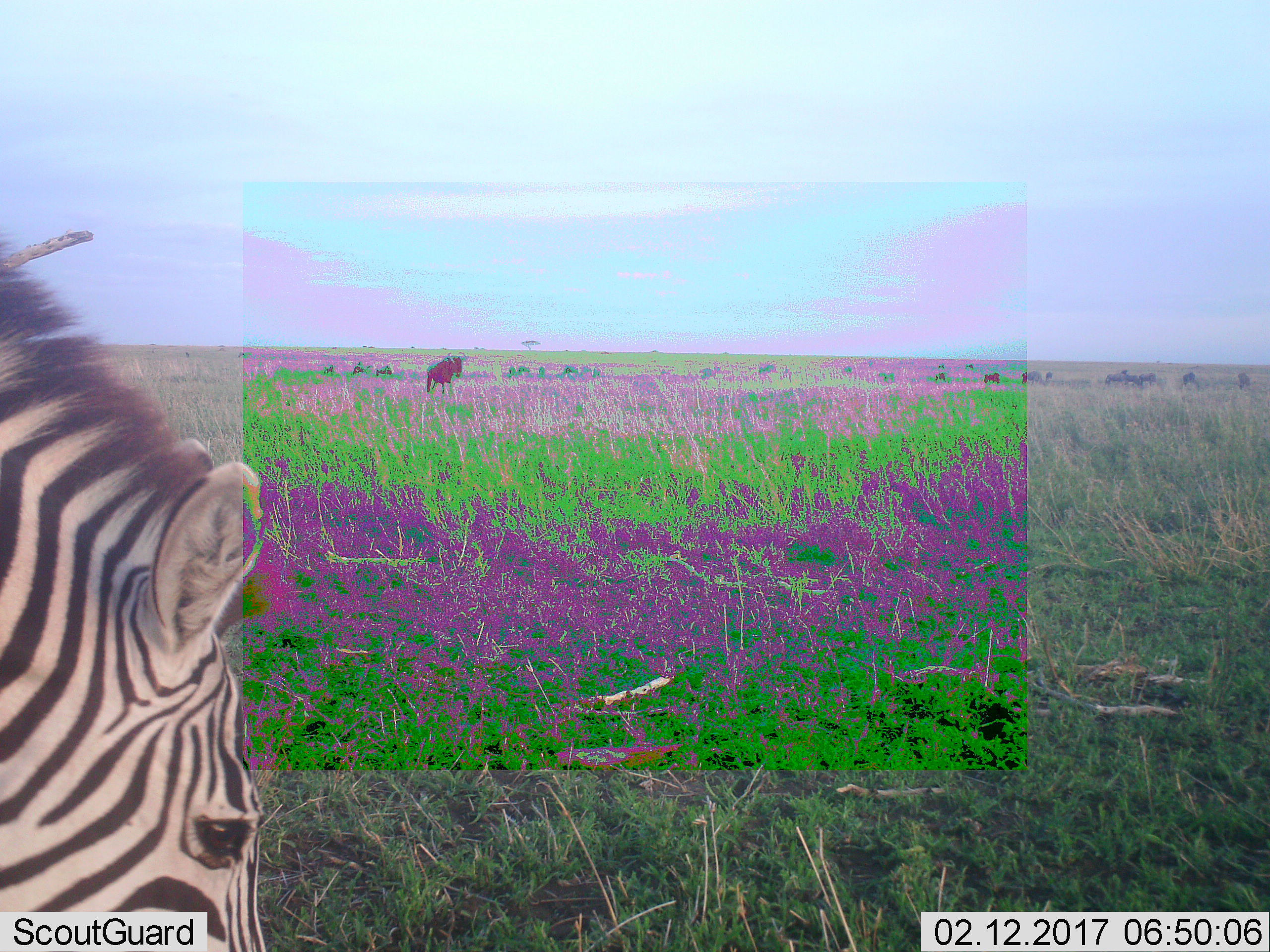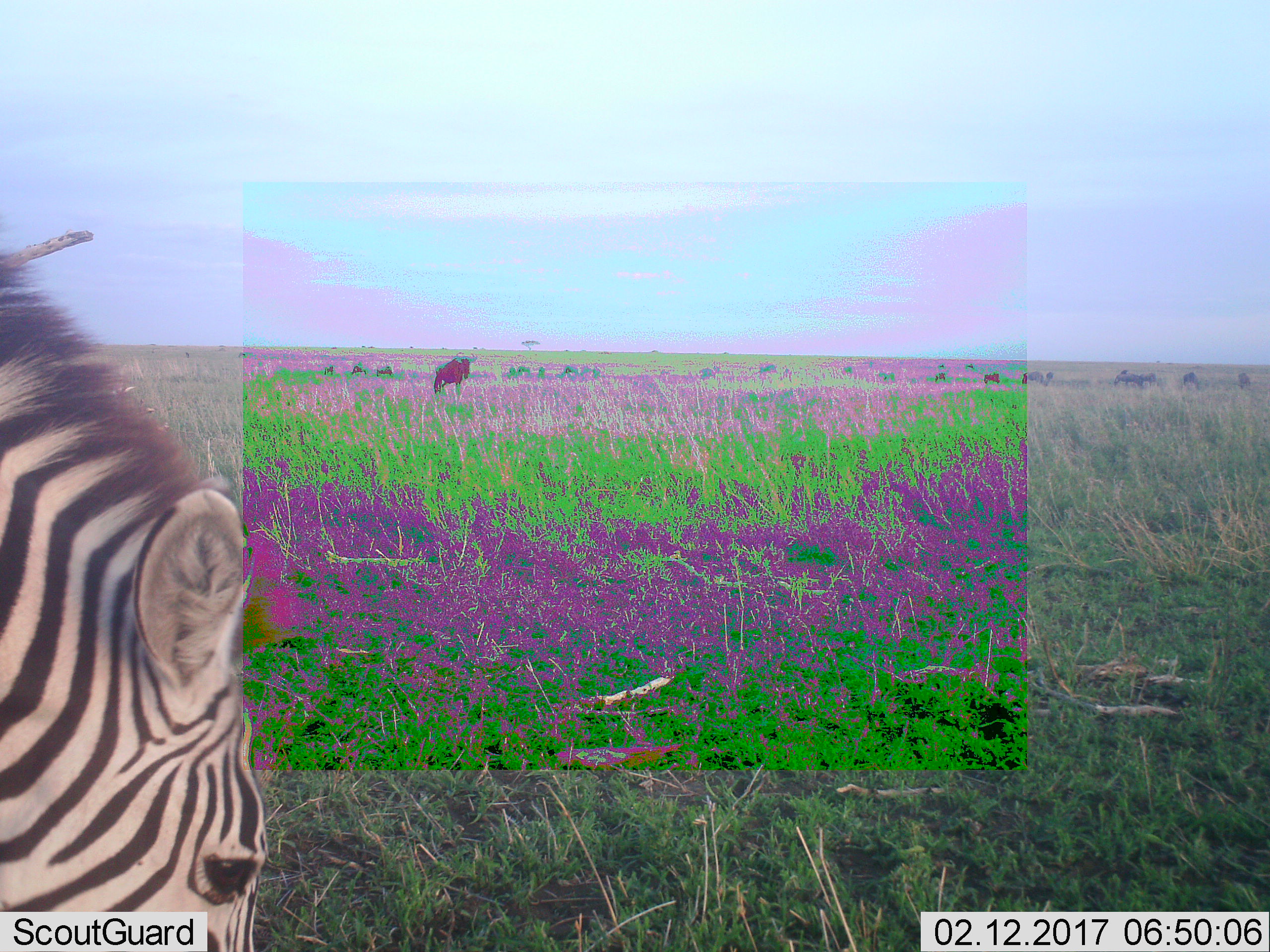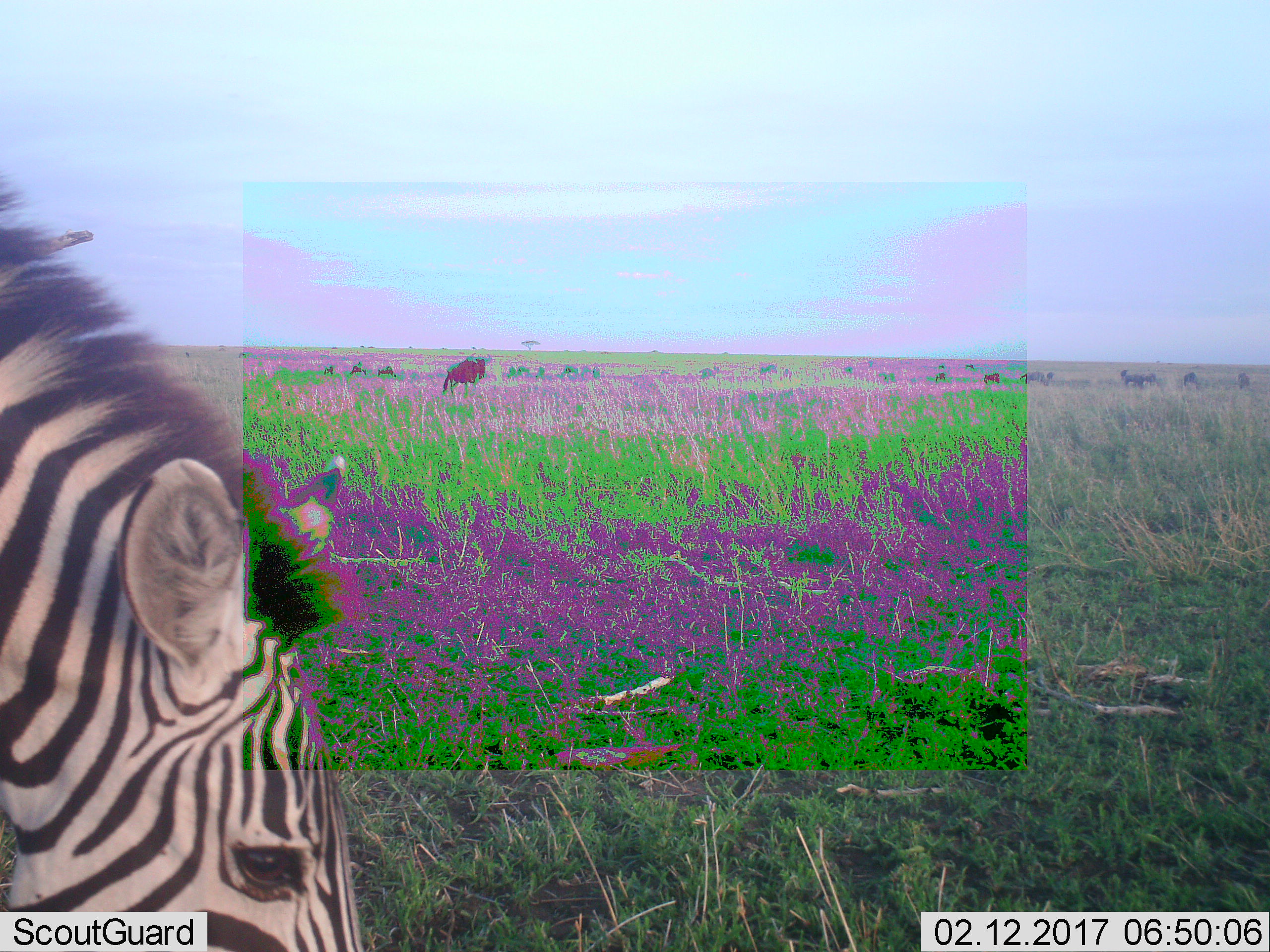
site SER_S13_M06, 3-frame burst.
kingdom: Animalia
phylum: Chordata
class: Mammalia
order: Perissodactyla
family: Equidae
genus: Equus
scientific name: Equus quagga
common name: plains zebra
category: zebraplains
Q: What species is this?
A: Zebraplains (plains zebra) (Equus quagga).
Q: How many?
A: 1.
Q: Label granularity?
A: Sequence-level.